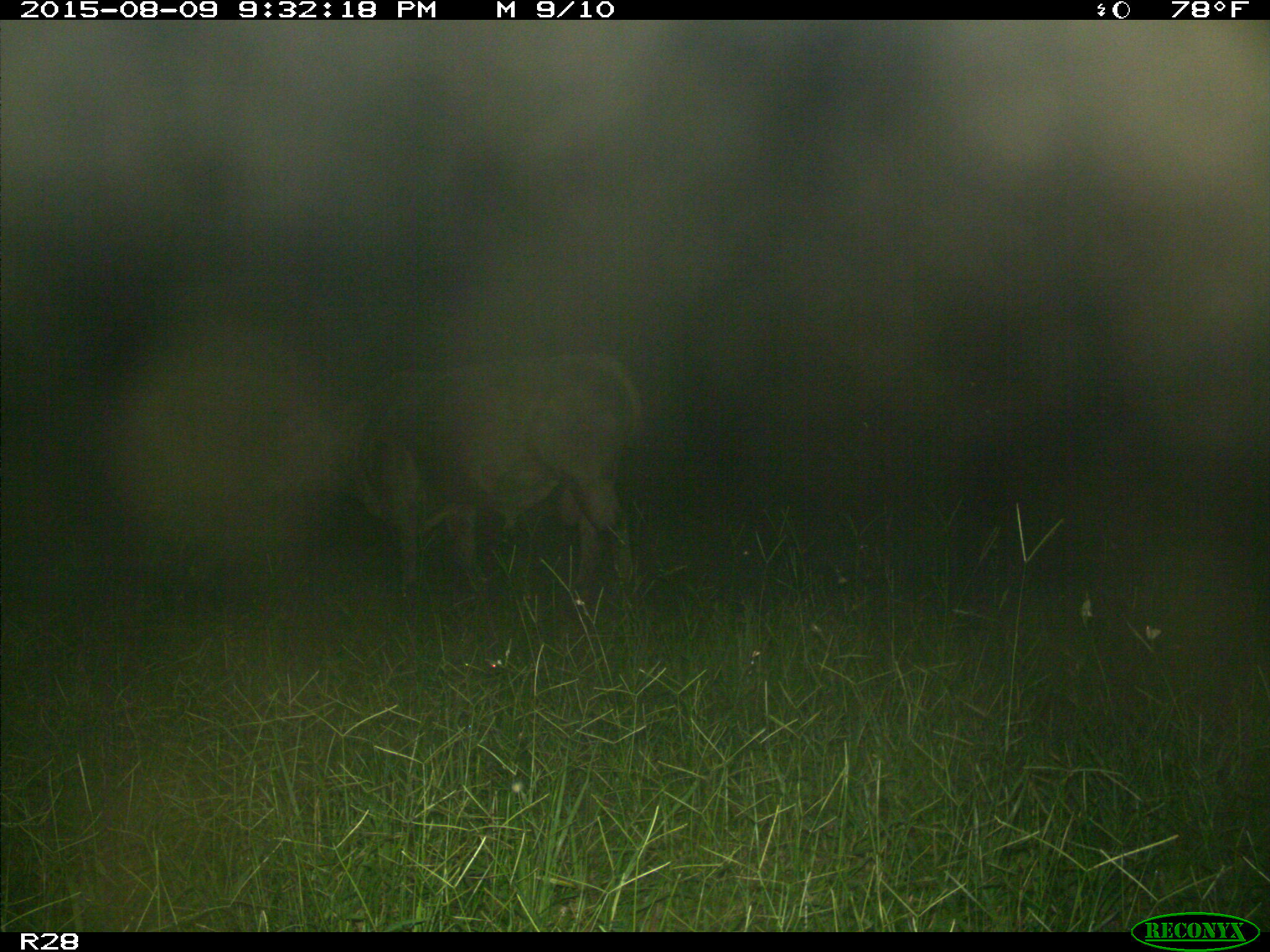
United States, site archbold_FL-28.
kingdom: Animalia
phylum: Chordata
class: Mammalia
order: Artiodactyla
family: Bovidae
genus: Bos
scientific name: Bos taurus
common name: domestic cow